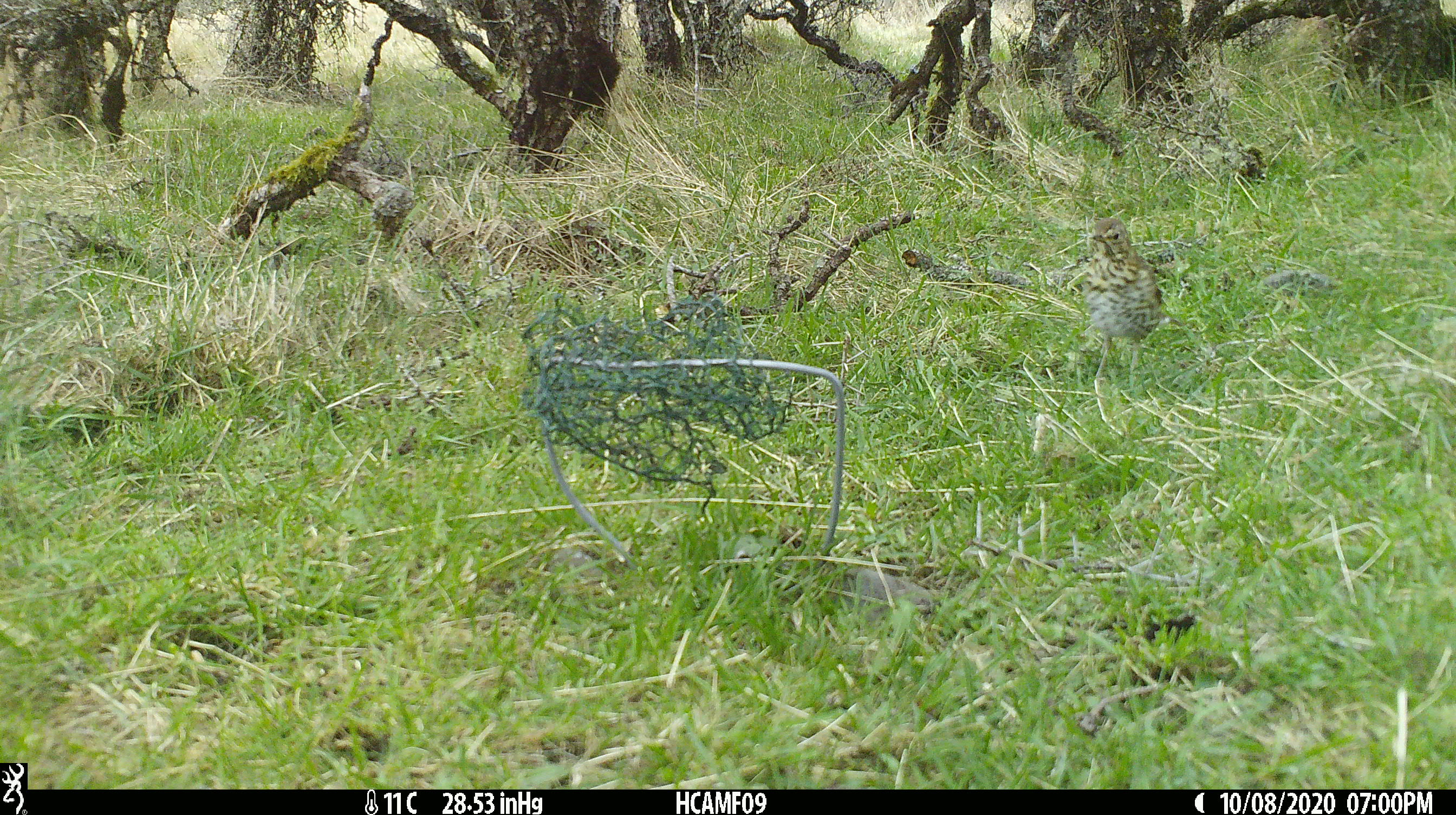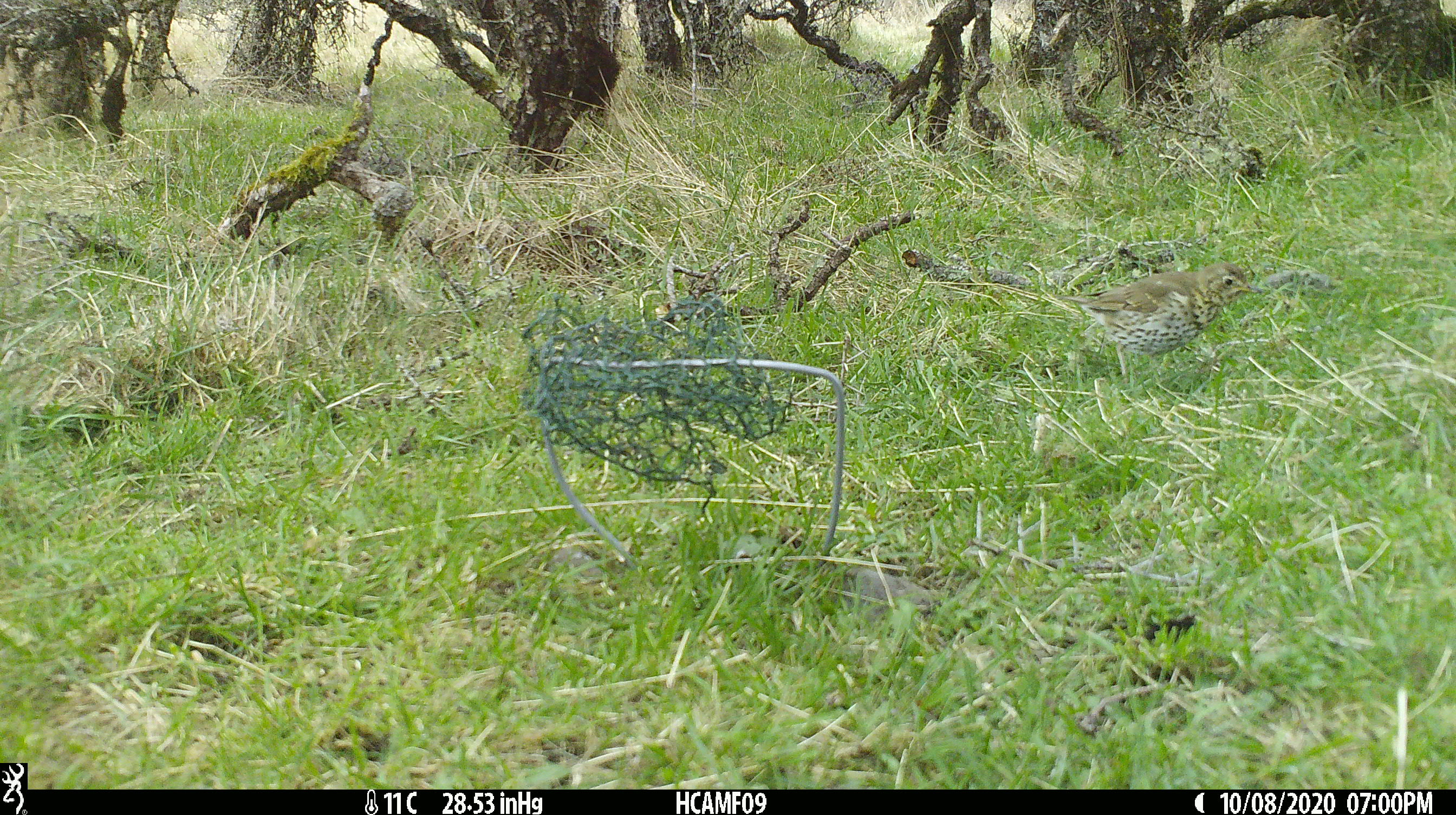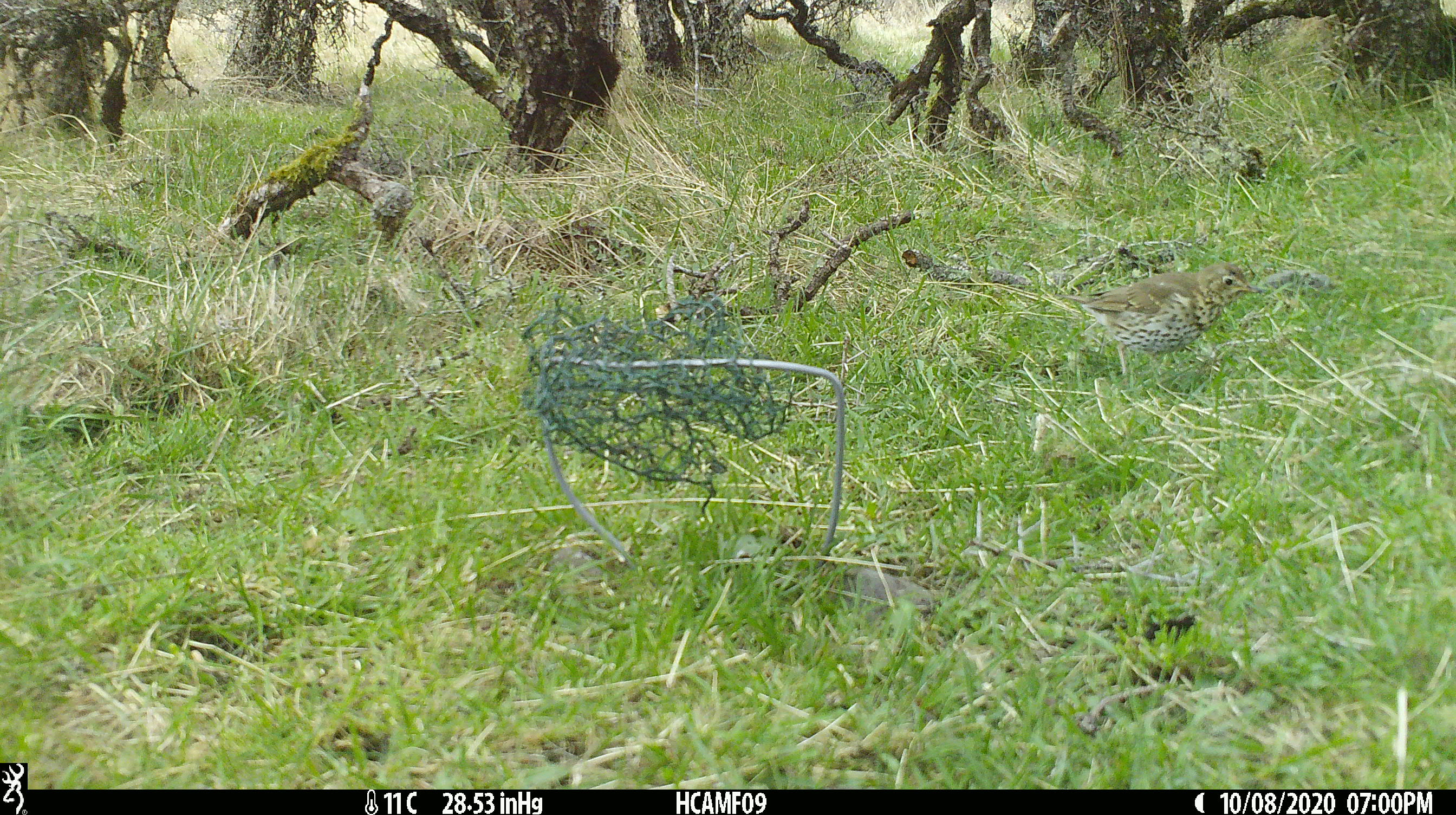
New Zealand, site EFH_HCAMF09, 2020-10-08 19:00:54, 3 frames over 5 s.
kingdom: Animalia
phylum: Chordata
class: Aves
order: Passeriformes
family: Turdidae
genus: Turdus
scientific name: Turdus philomelos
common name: song thrush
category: thrush